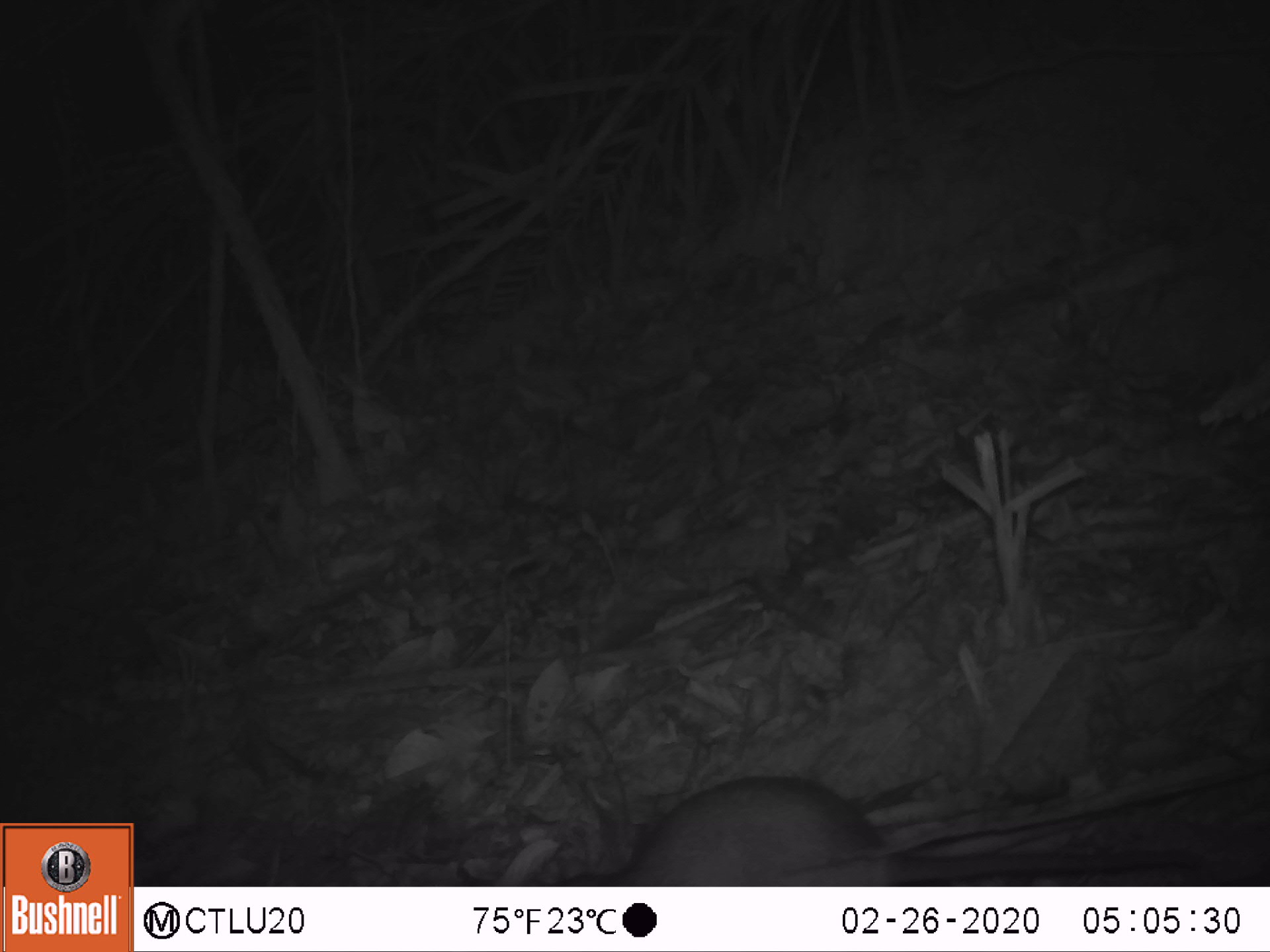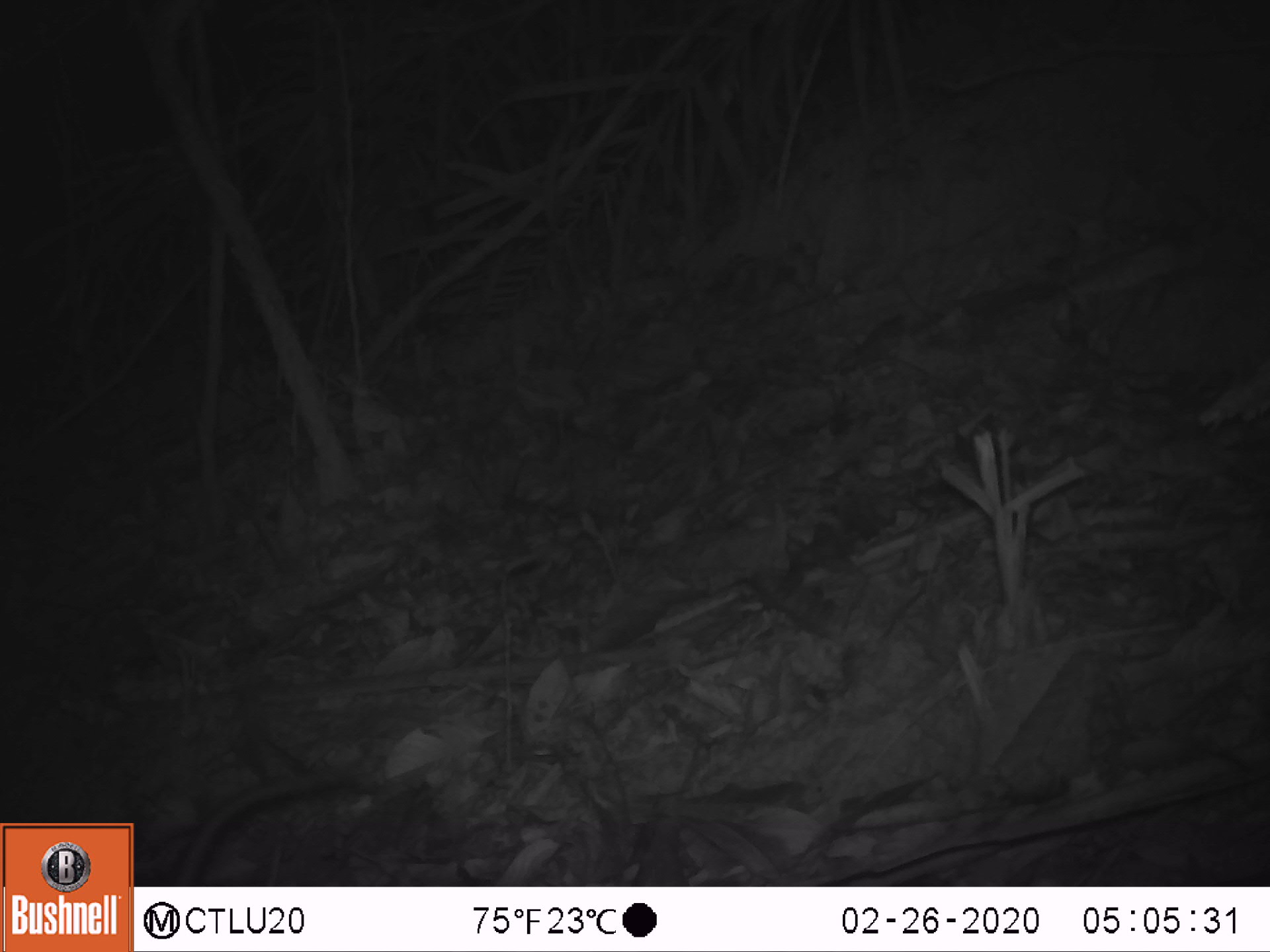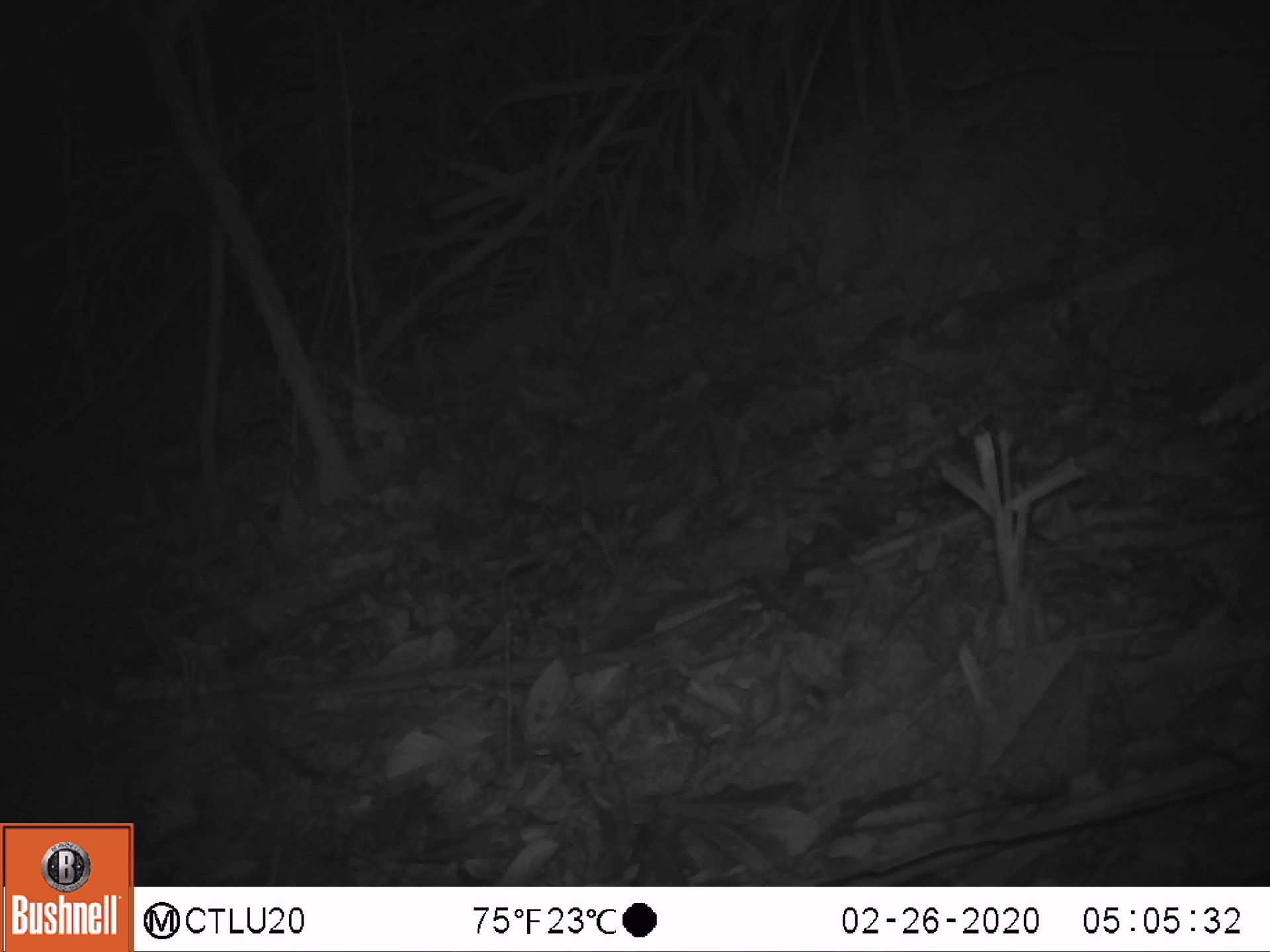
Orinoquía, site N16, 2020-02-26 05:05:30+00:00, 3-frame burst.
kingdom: Animalia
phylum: Chordata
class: Mammalia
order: Rodentia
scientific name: Rodentia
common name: rodent